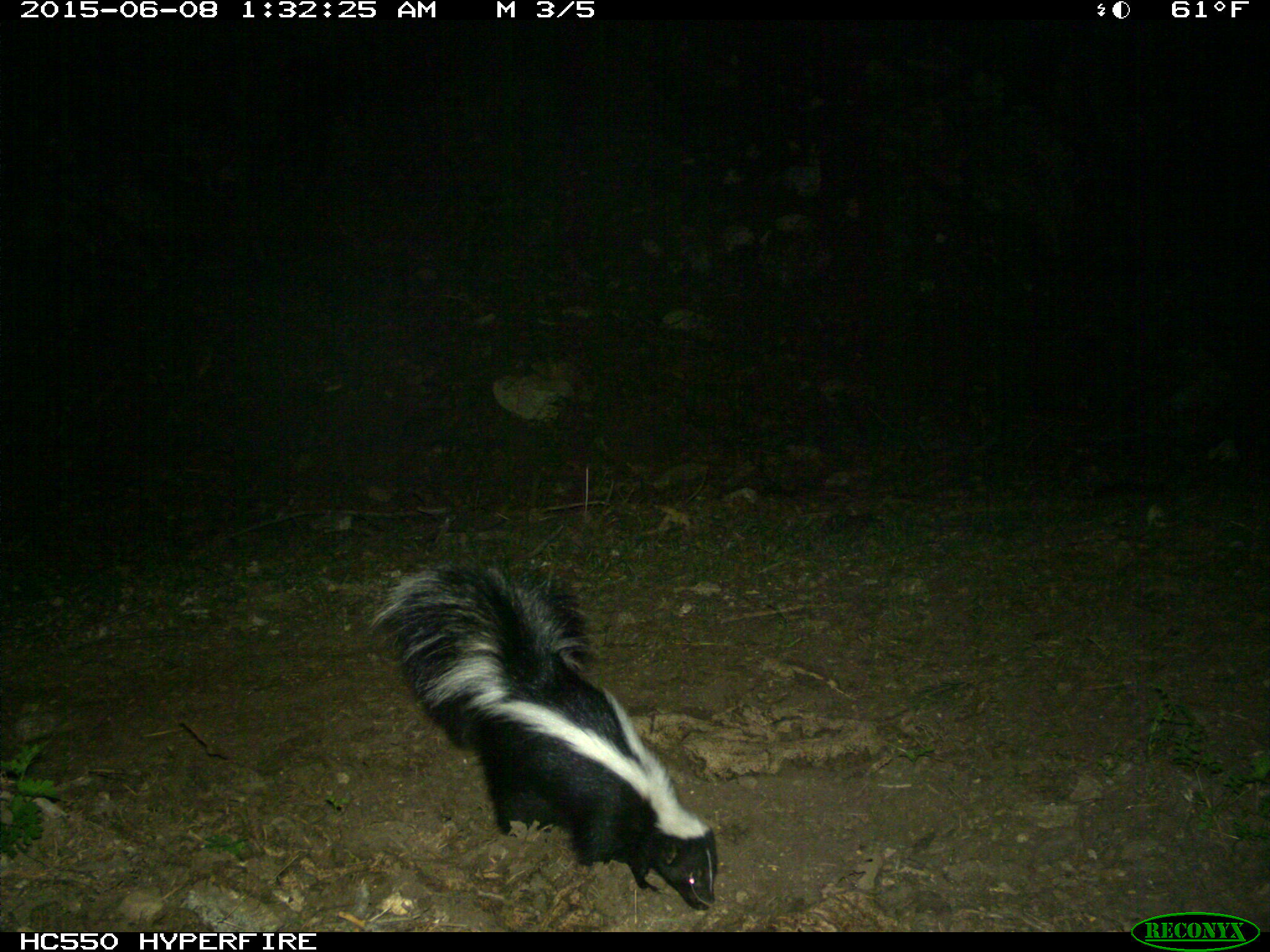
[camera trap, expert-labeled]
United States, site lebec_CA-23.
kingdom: Animalia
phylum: Chordata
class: Mammalia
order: Carnivora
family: Mephitidae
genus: Mephitis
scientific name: Mephitis mephitis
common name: striped skunk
Mephitis mephitis (striped skunk).